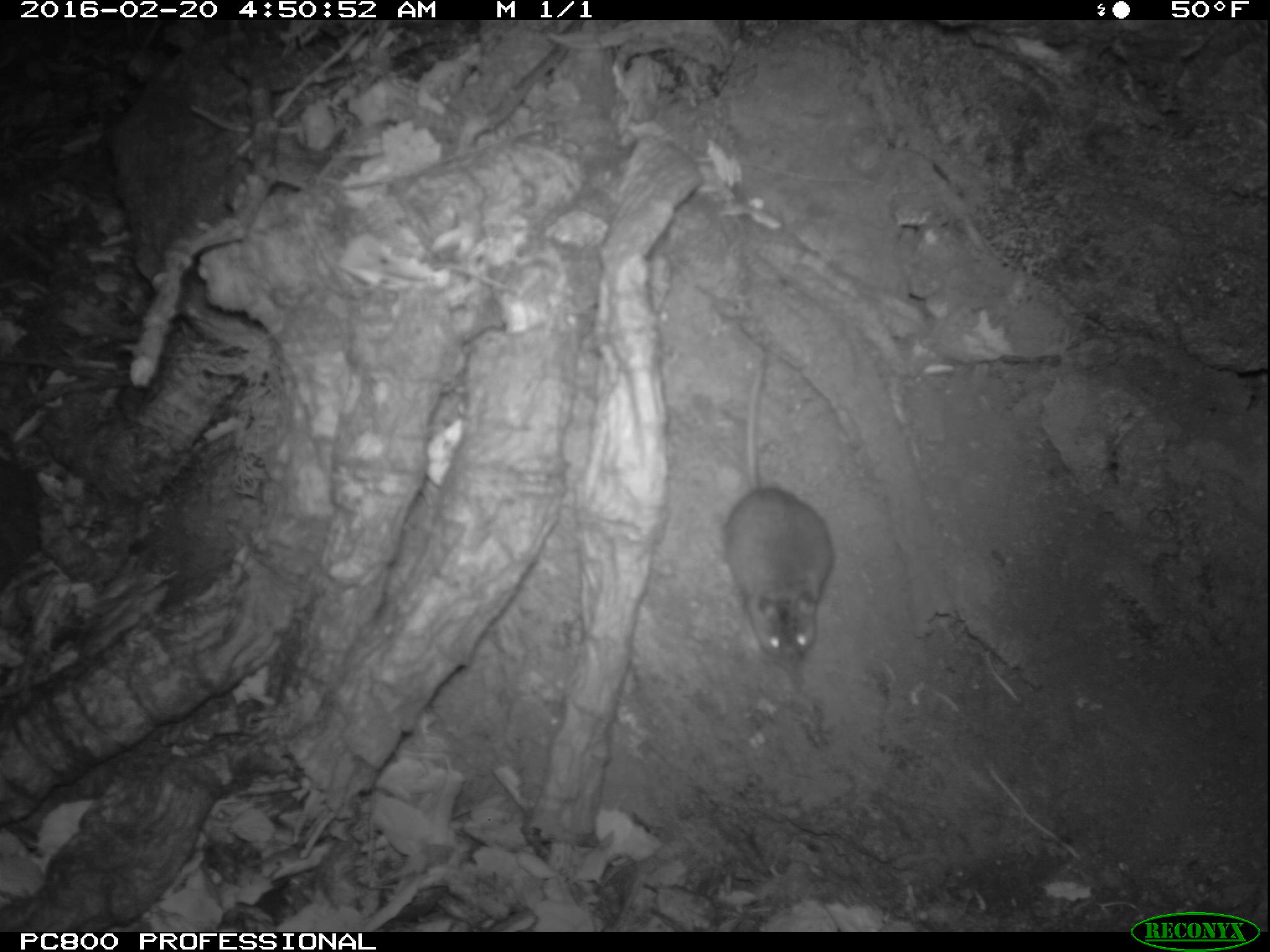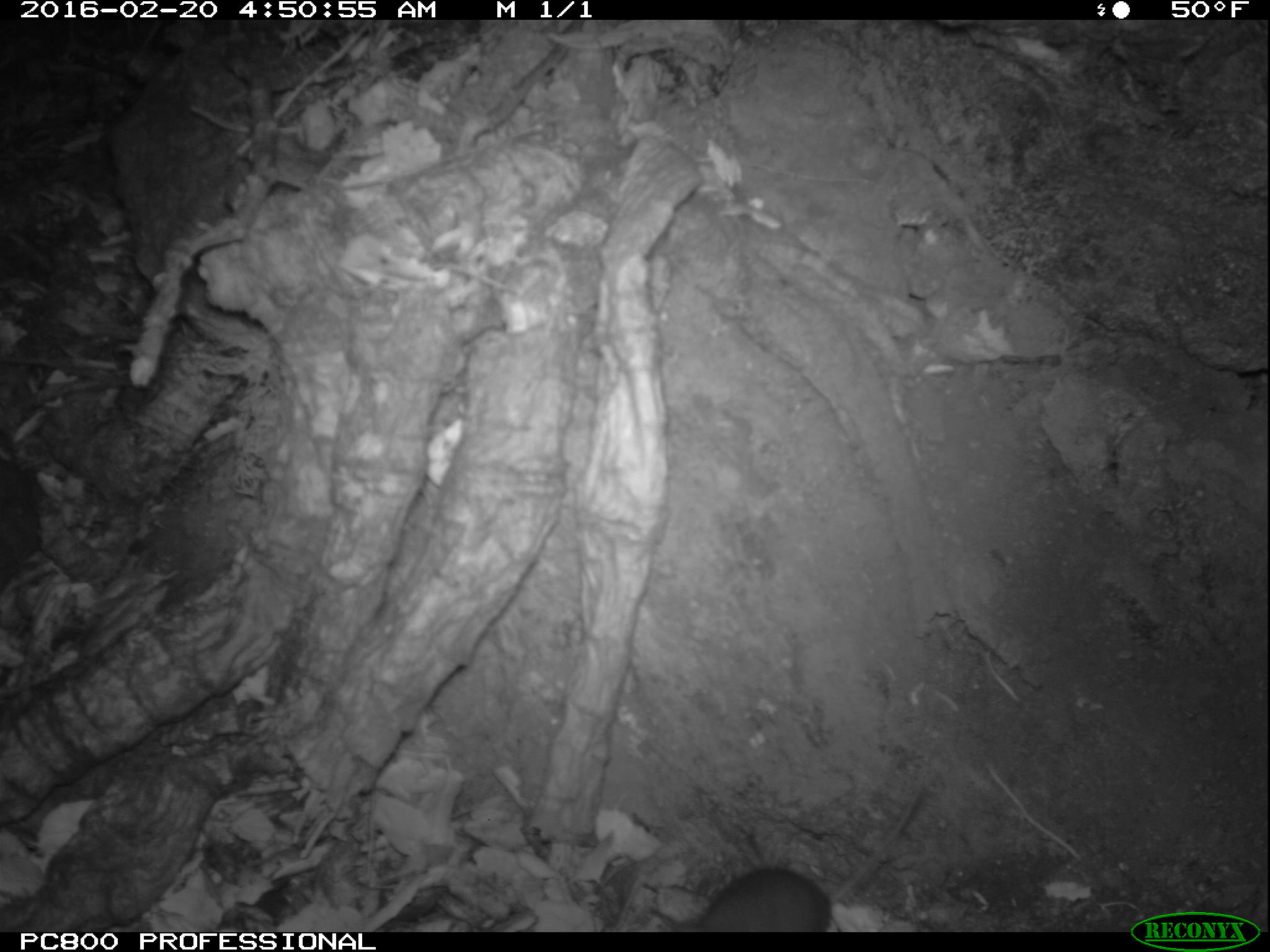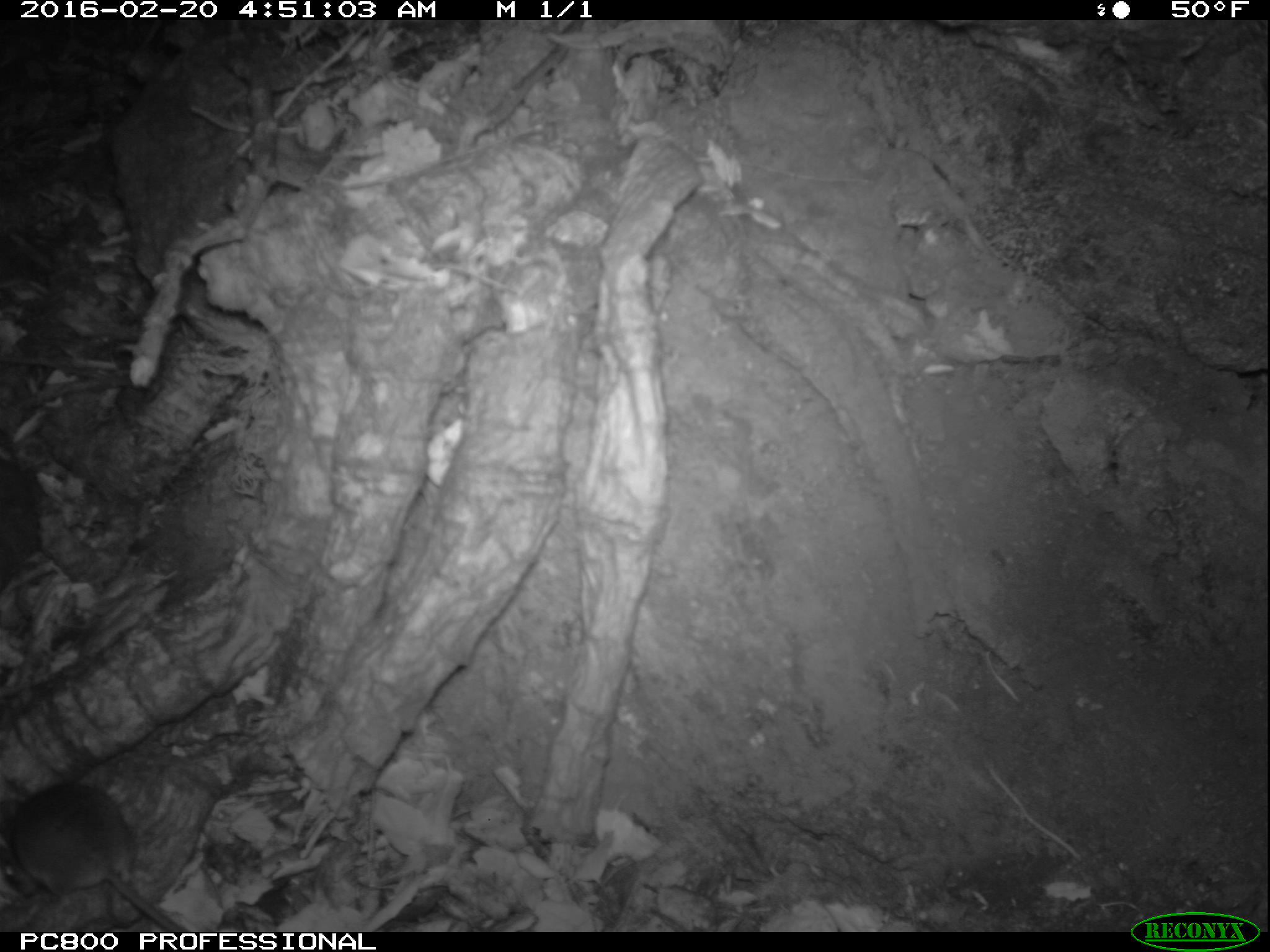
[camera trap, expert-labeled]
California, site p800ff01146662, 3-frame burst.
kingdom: Animalia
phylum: Chordata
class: Mammalia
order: Rodentia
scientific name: Rodentia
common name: rodent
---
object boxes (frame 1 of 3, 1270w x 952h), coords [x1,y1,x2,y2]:
rodent: [717,339,837,668]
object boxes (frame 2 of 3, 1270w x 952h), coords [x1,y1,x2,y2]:
rodent: [695,787,923,932]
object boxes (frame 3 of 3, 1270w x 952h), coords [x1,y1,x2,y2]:
rodent: [0,780,188,933]